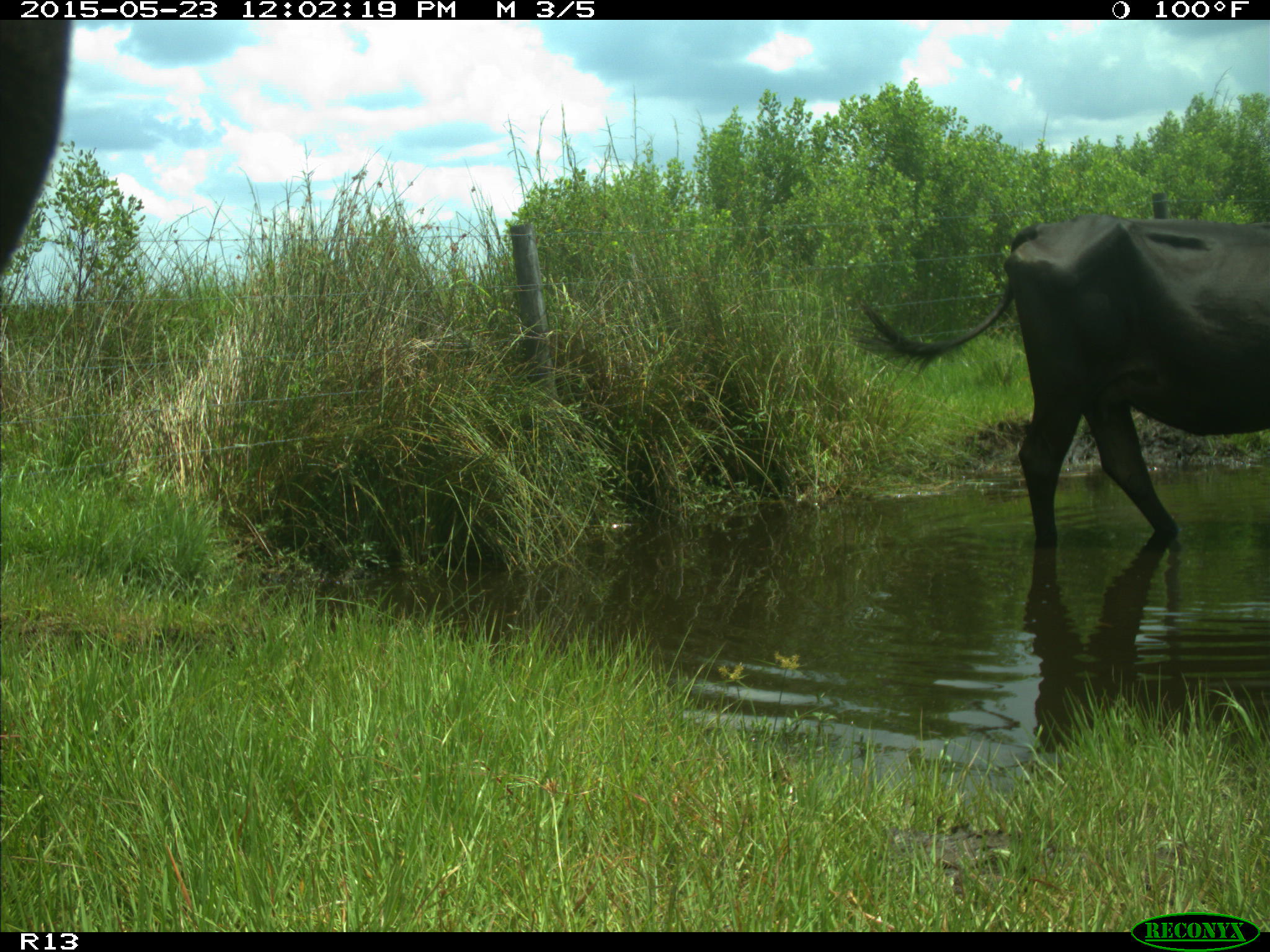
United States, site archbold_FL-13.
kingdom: Animalia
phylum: Chordata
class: Mammalia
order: Artiodactyla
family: Bovidae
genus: Bos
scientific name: Bos taurus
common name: domestic cow